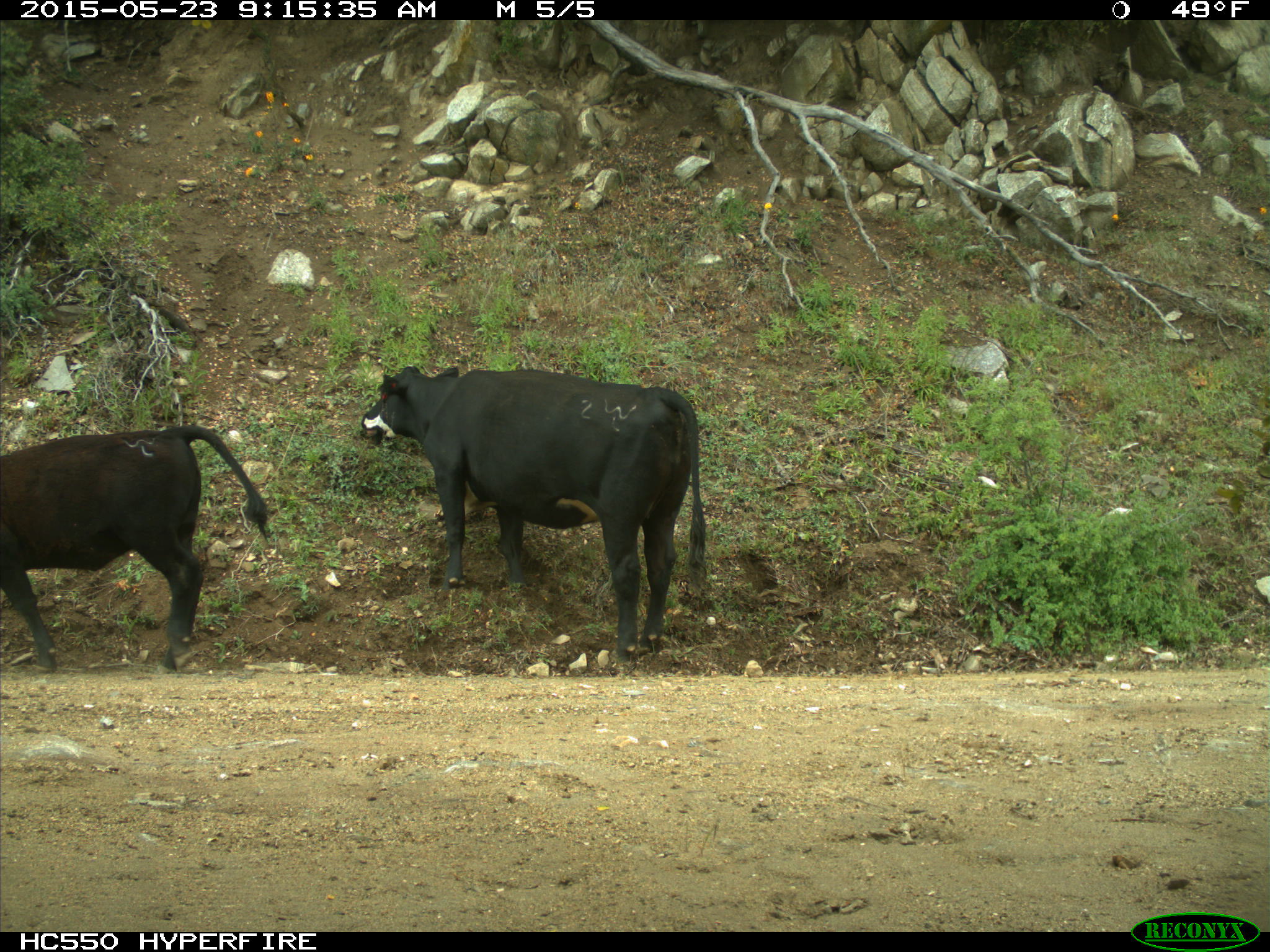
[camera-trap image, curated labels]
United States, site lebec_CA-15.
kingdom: Animalia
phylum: Chordata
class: Mammalia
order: Artiodactyla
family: Bovidae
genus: Bos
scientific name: Bos taurus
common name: domestic cow